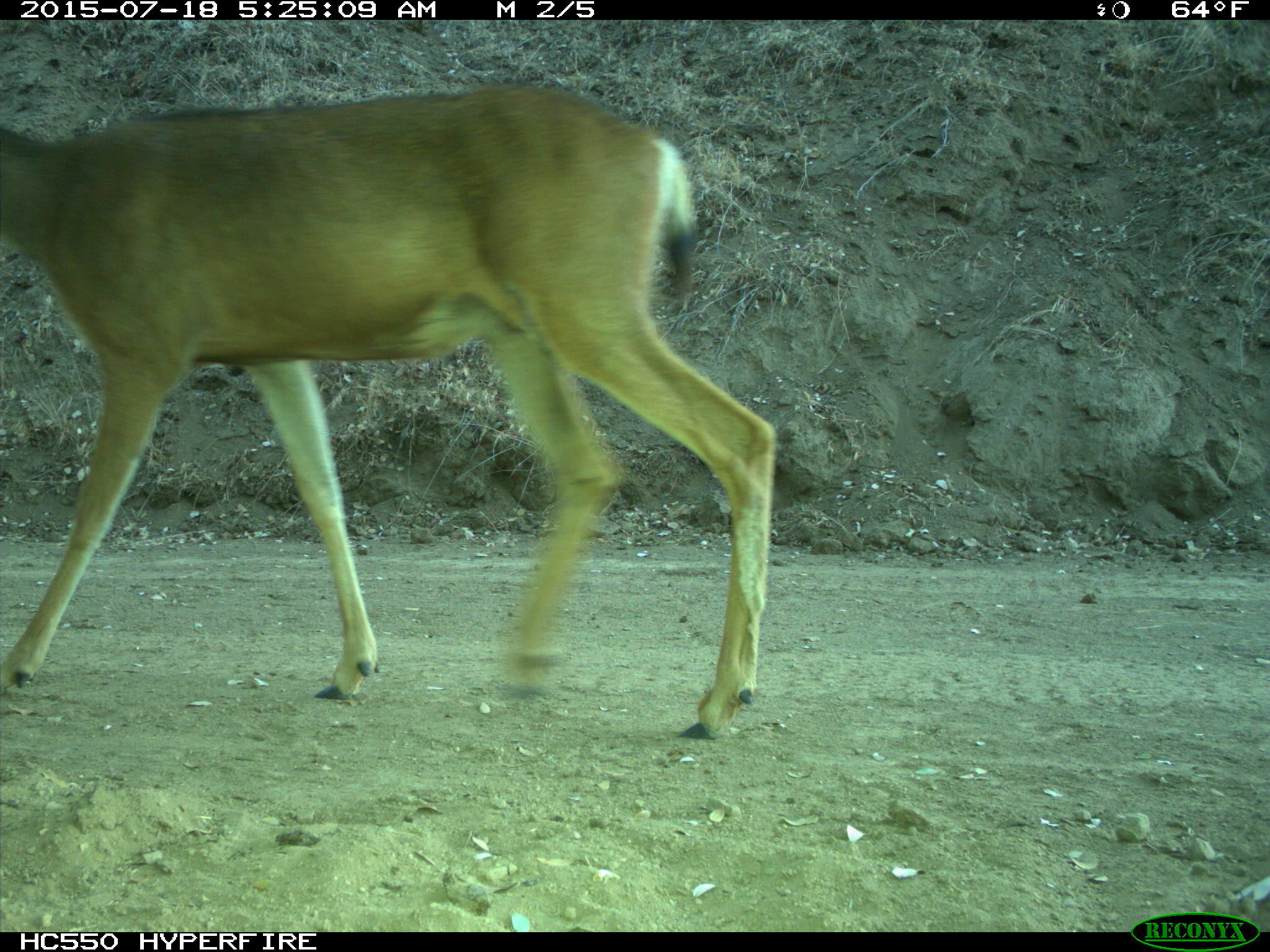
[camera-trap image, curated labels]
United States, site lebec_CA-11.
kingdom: Animalia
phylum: Chordata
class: Mammalia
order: Artiodactyla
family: Cervidae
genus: Odocoileus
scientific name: Odocoileus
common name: deer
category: unidentified deer